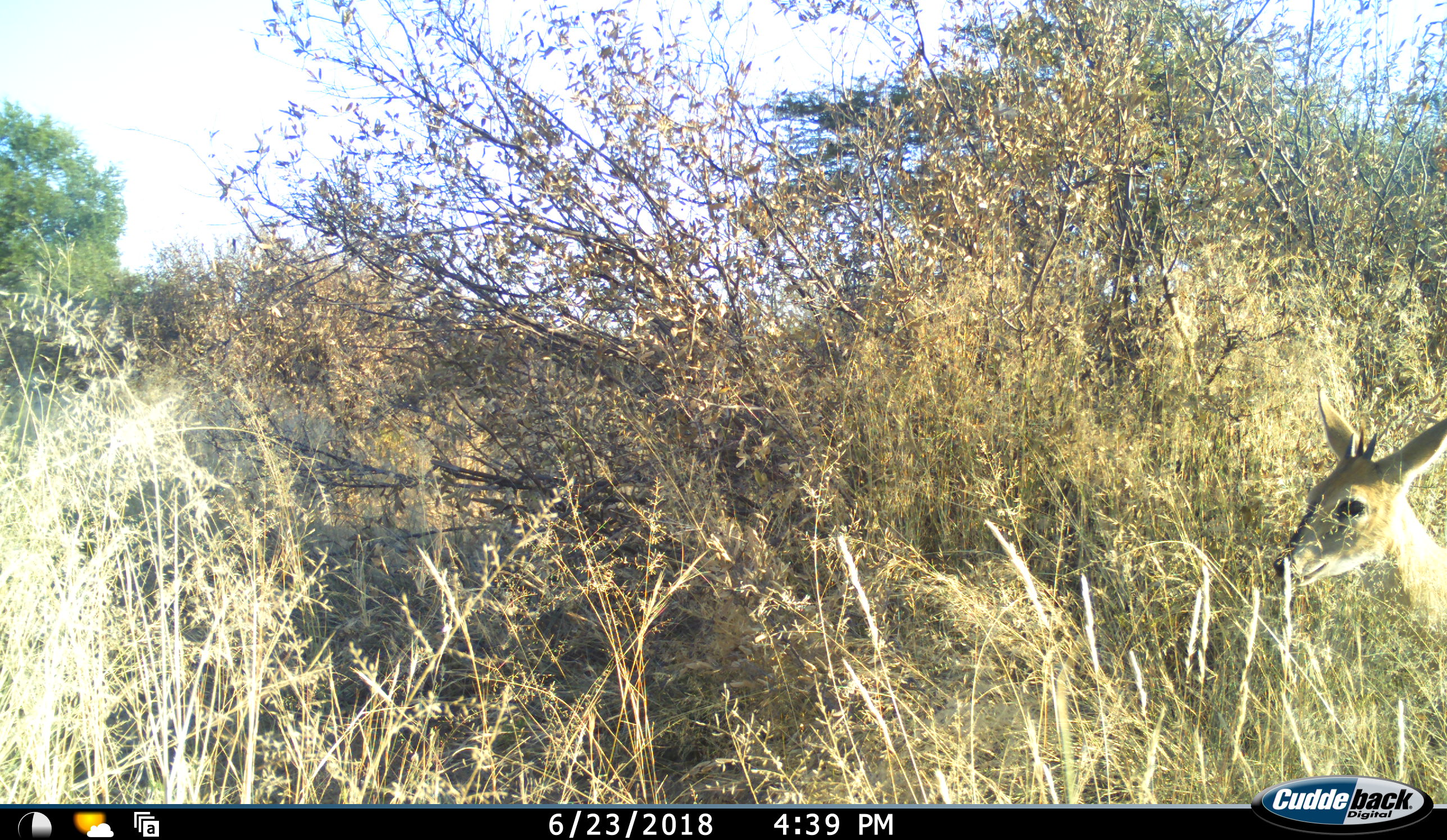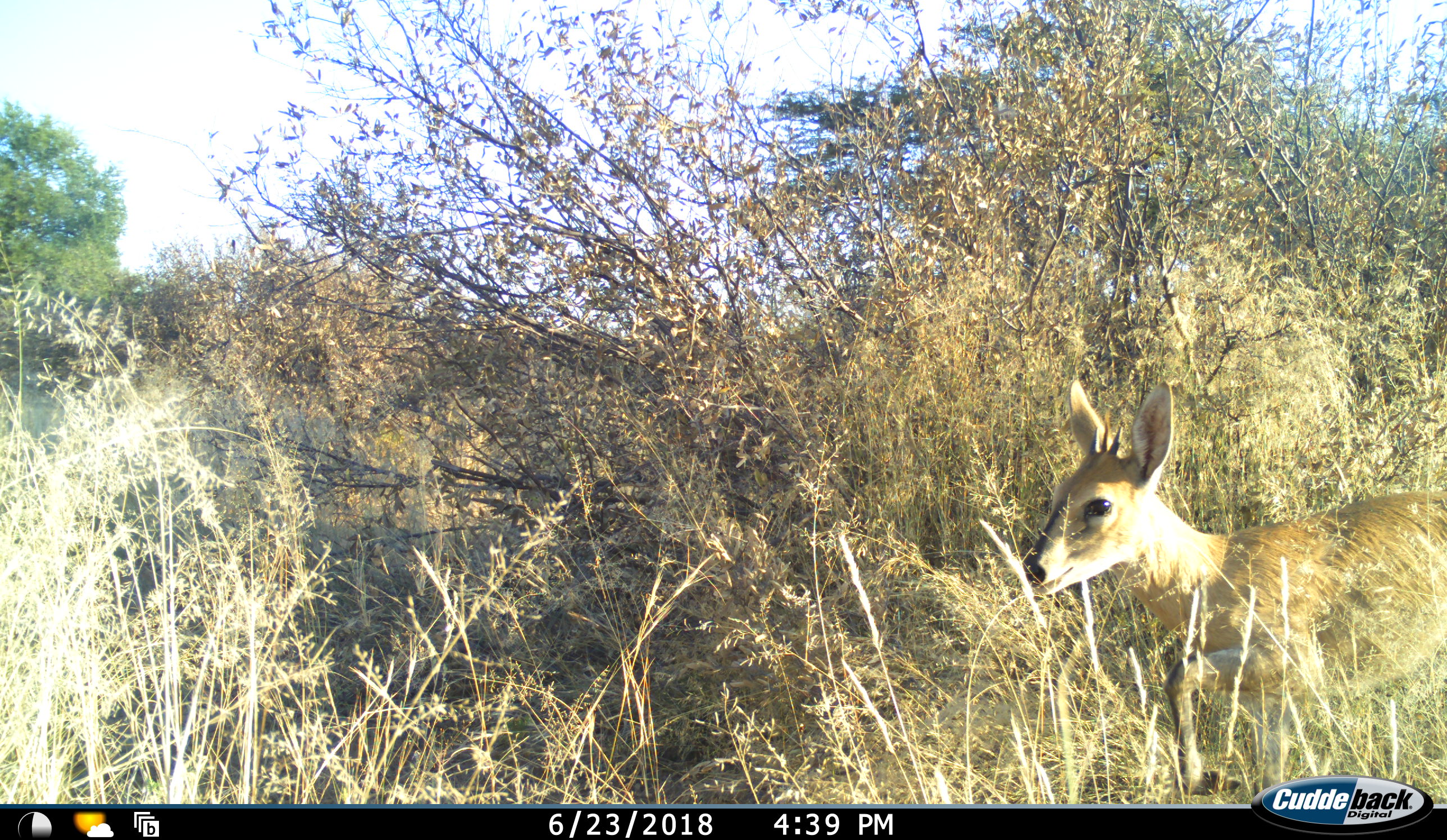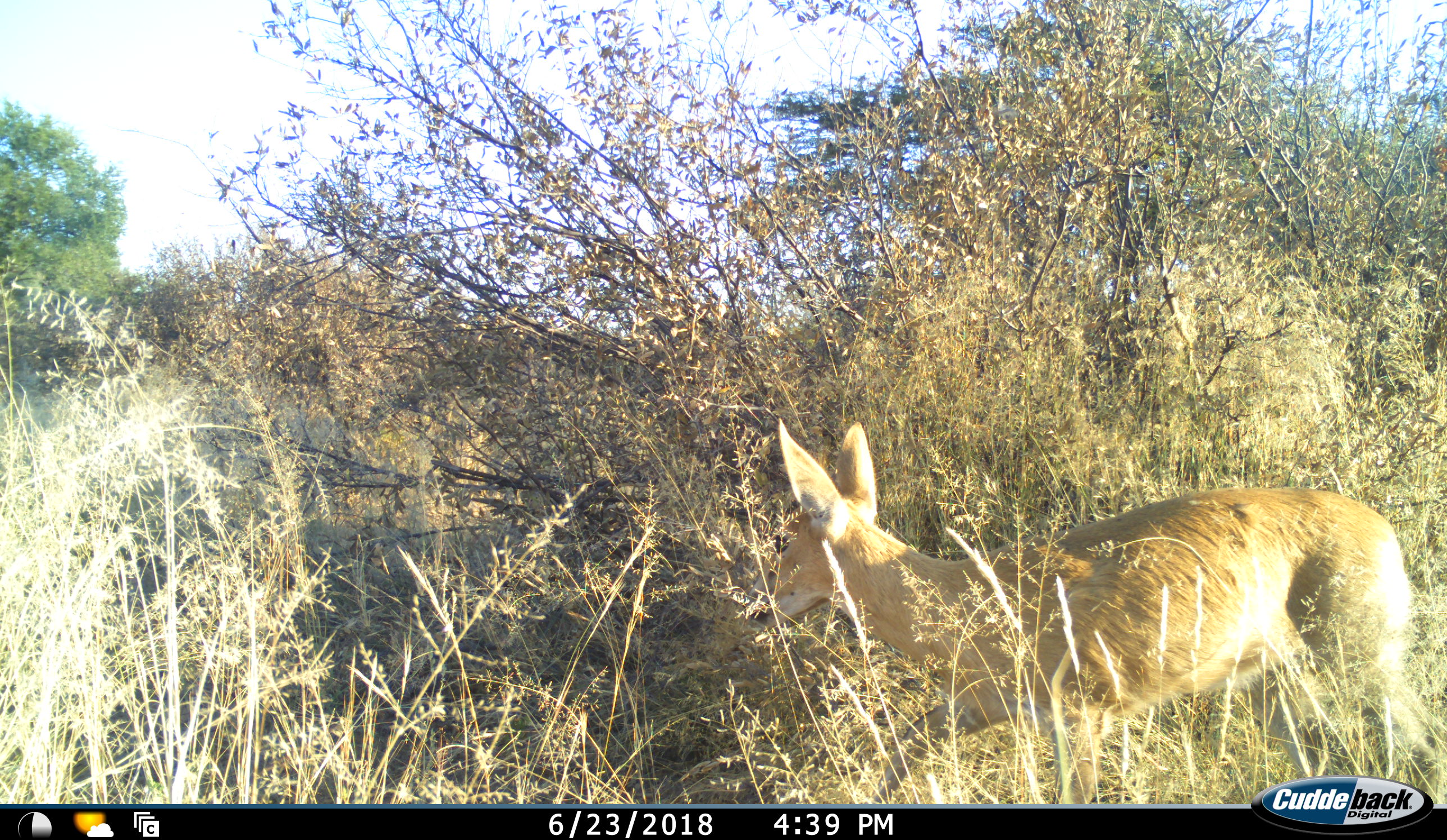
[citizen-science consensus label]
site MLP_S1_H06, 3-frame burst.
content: unidentified animal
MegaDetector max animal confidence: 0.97